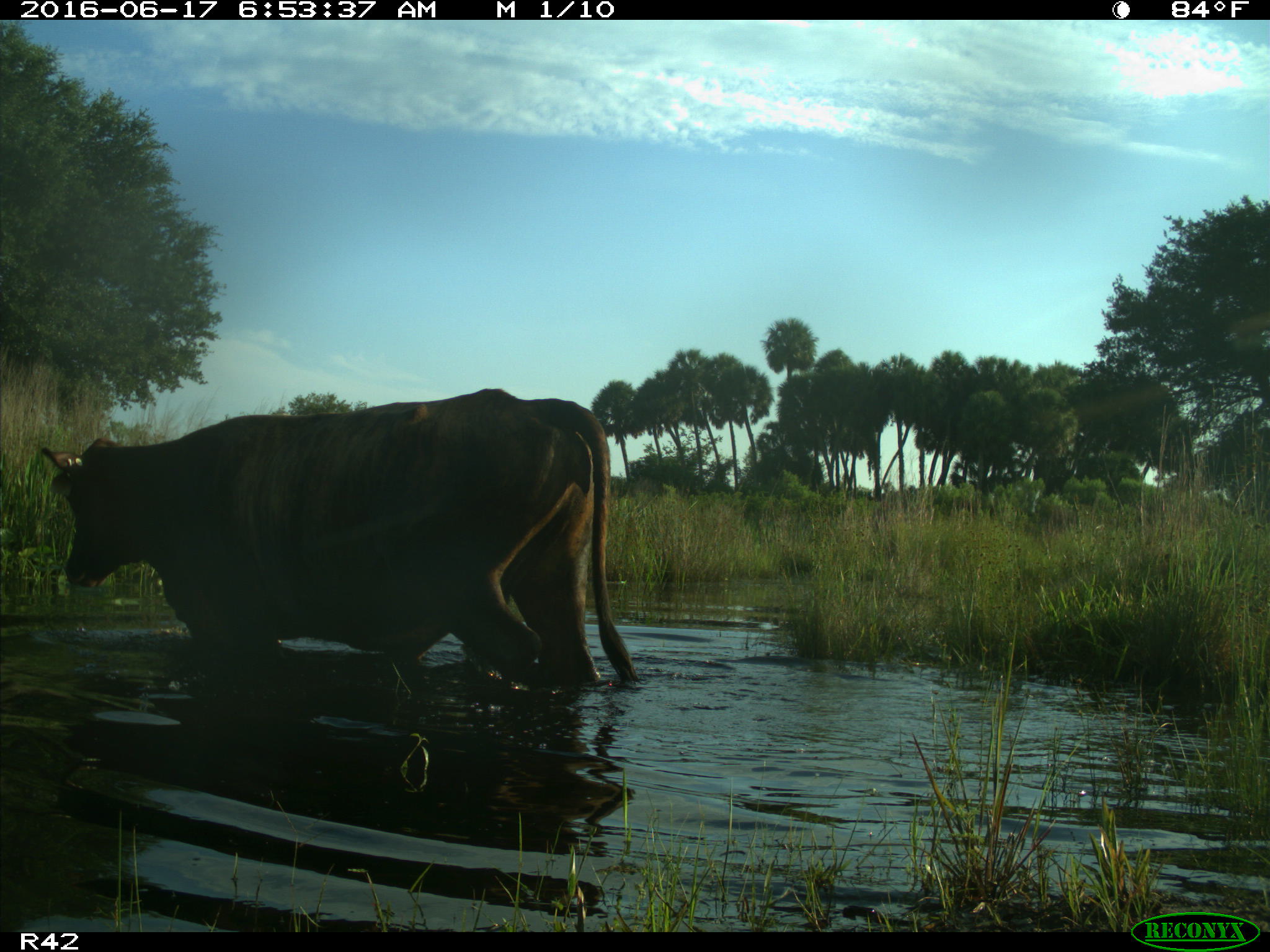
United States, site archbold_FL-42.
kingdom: Animalia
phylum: Chordata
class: Mammalia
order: Artiodactyla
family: Bovidae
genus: Bos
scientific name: Bos taurus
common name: domestic cow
Bos taurus (domestic cow).